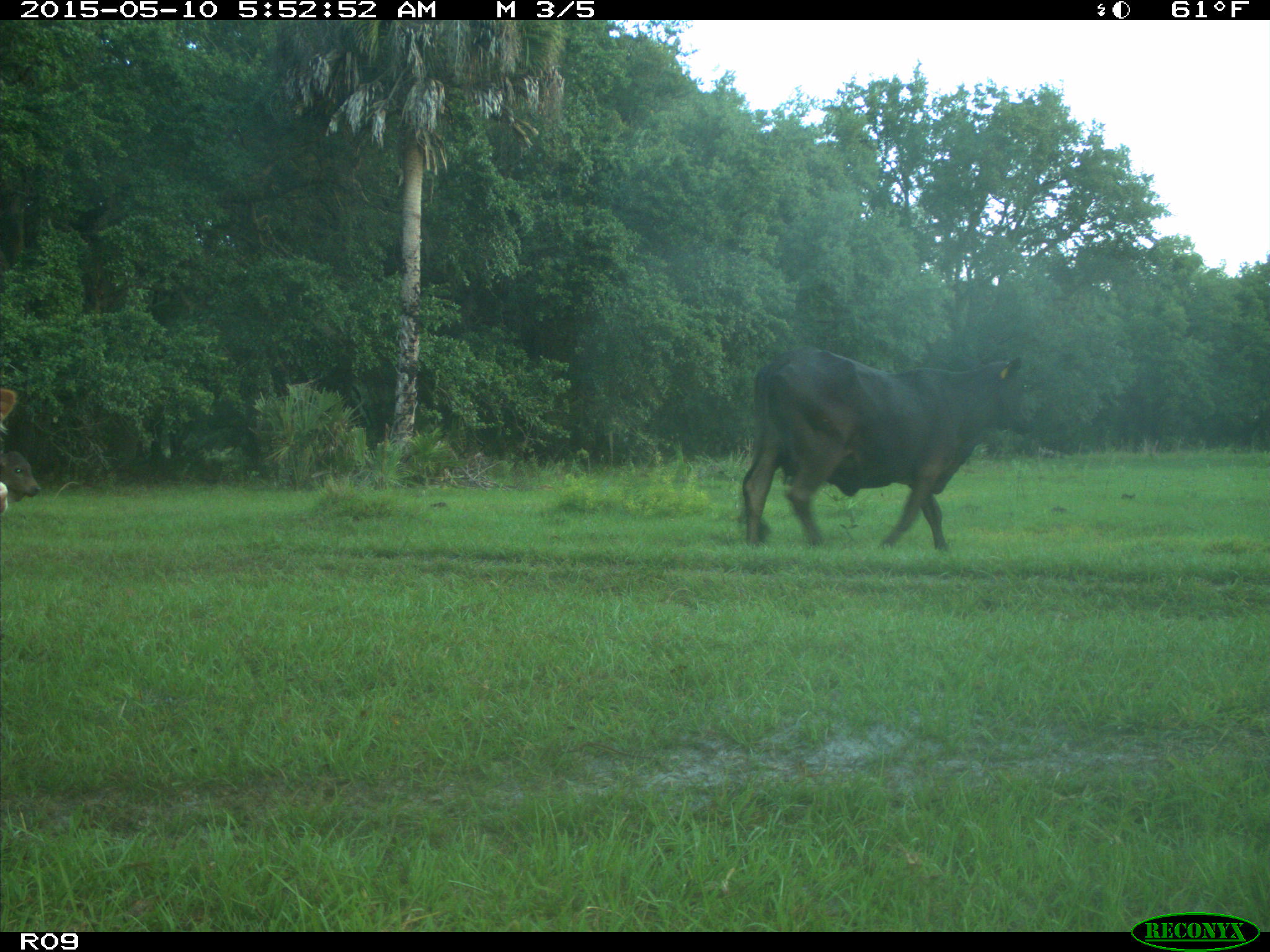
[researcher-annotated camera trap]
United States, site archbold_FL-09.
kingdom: Animalia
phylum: Chordata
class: Mammalia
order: Artiodactyla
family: Bovidae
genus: Bos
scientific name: Bos taurus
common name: domestic cow